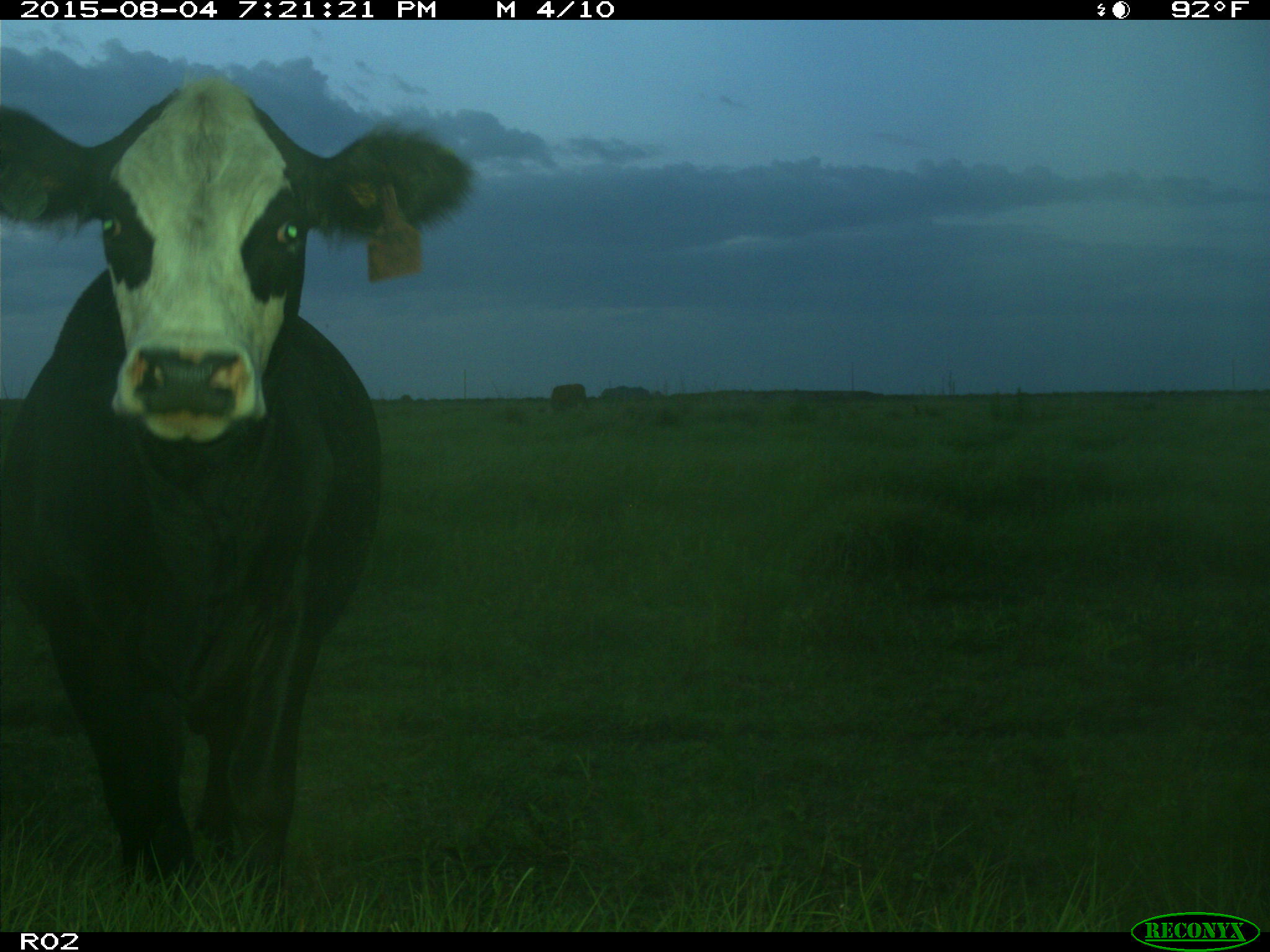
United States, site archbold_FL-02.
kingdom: Animalia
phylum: Chordata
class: Mammalia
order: Artiodactyla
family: Bovidae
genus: Bos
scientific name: Bos taurus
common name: domestic cow